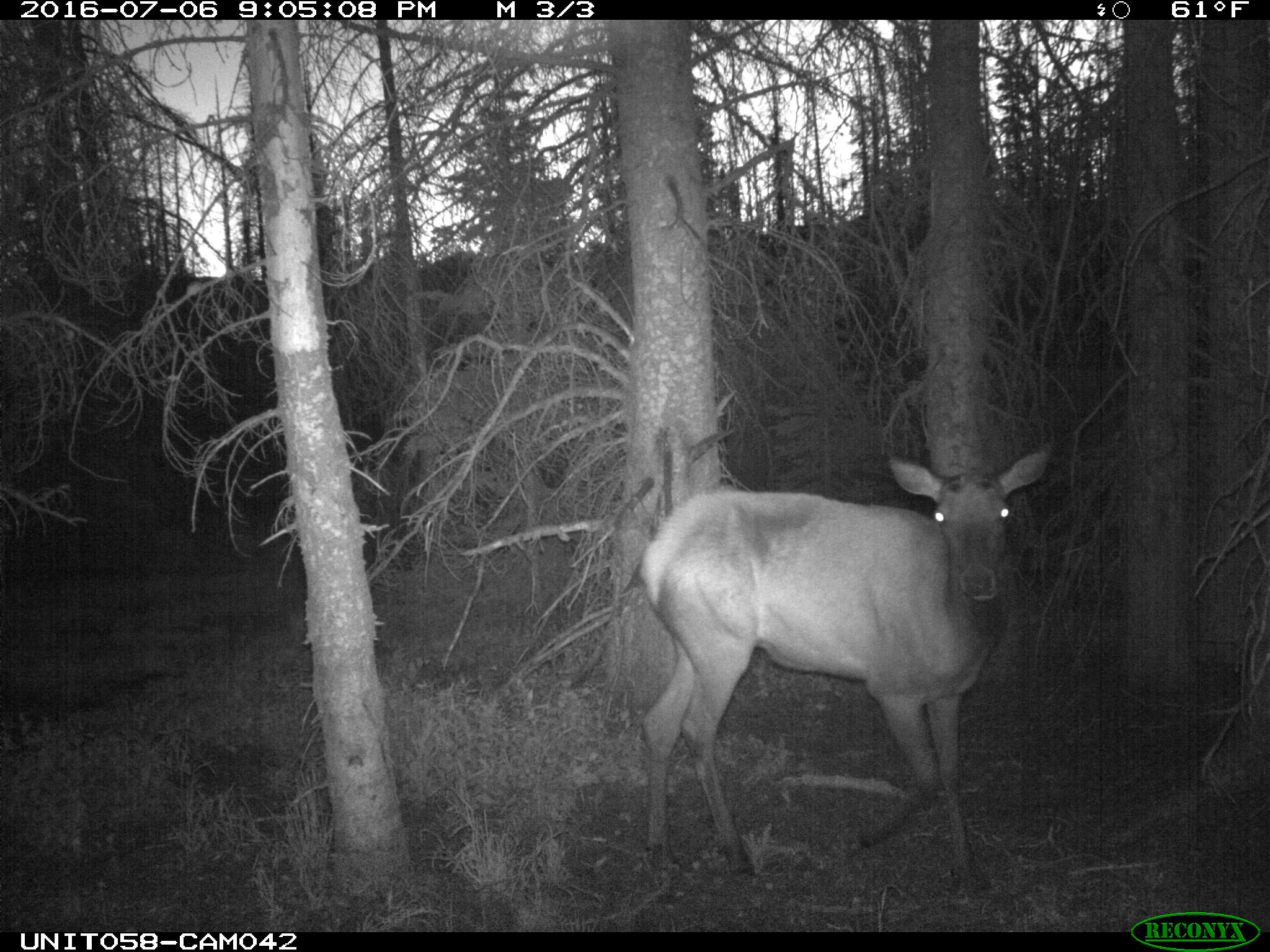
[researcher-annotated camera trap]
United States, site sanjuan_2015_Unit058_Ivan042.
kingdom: Animalia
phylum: Chordata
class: Mammalia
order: Artiodactyla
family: Cervidae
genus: Cervus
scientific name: Cervus elaphus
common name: red deer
Cervus elaphus (red deer).